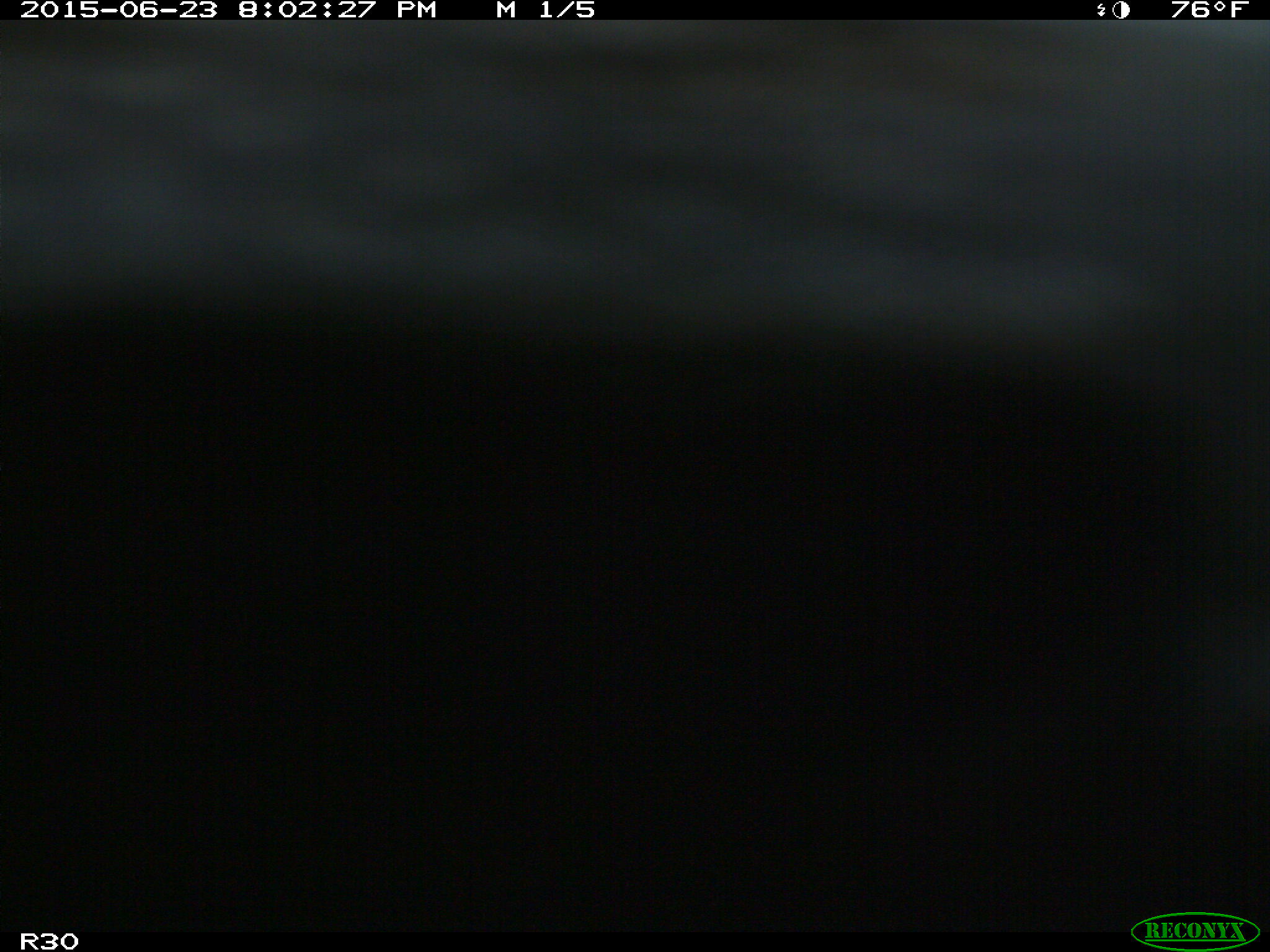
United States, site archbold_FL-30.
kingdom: Animalia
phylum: Chordata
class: Mammalia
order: Artiodactyla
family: Bovidae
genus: Bos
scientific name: Bos taurus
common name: domestic cow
Bos taurus (domestic cow).